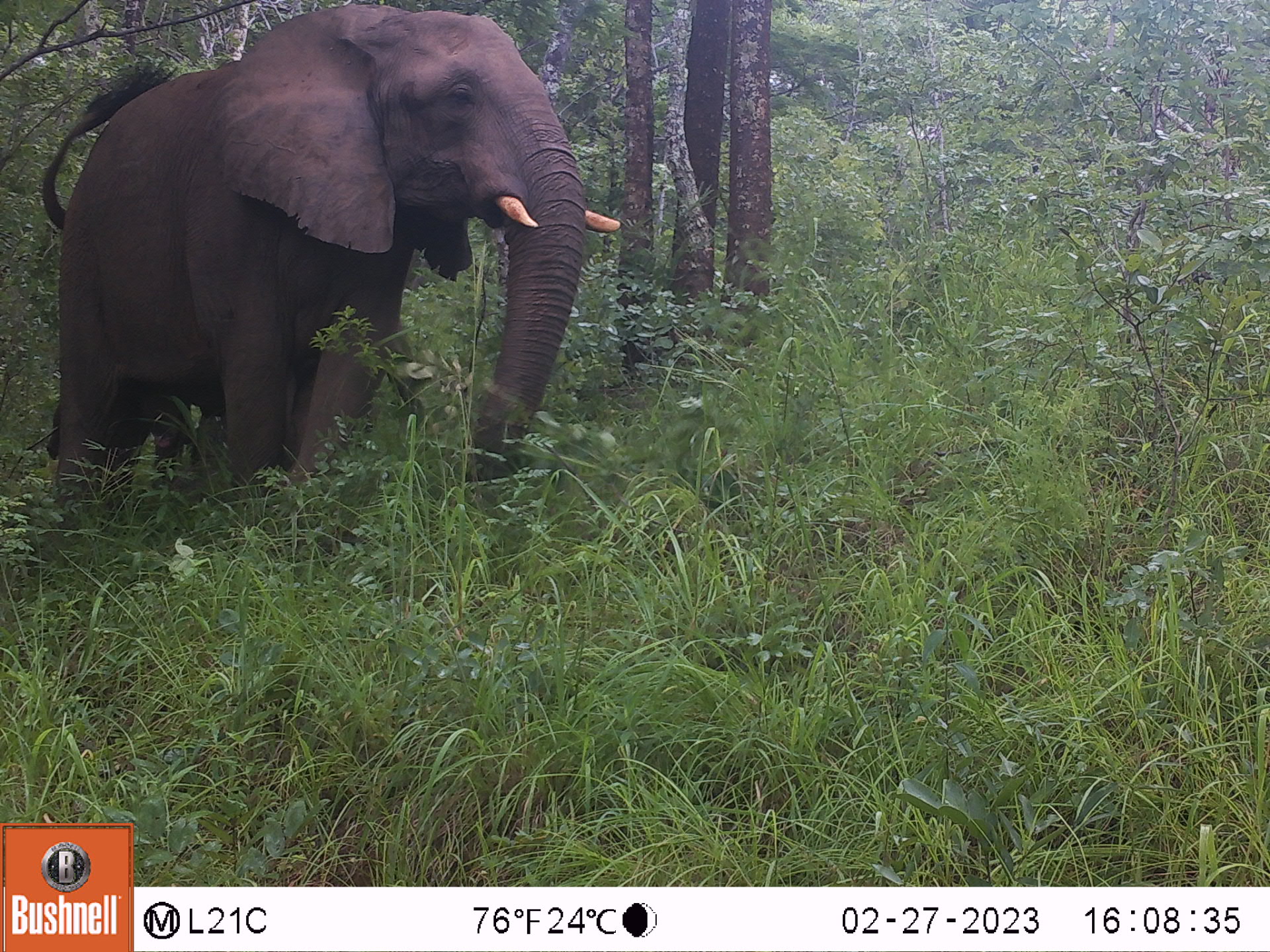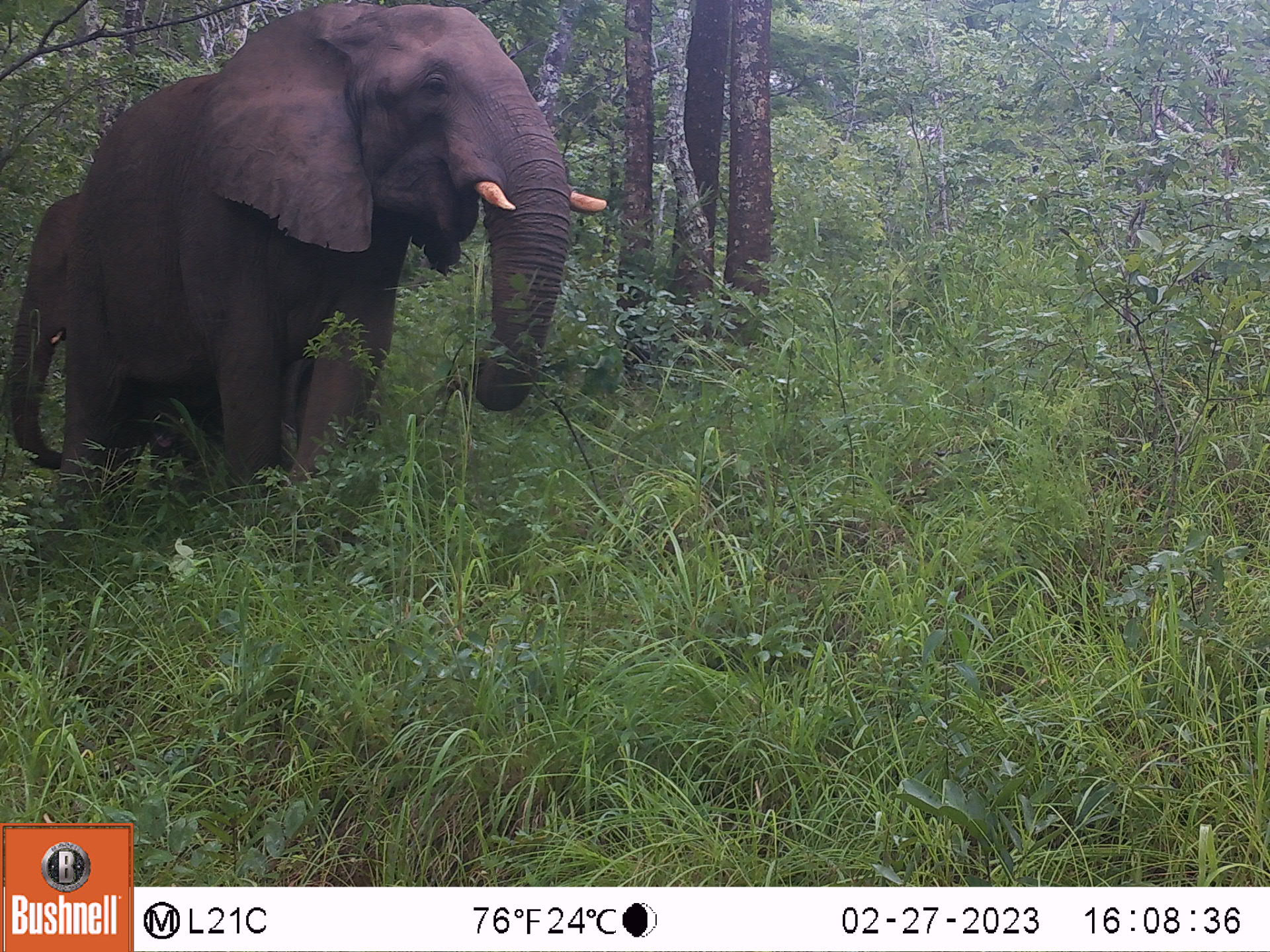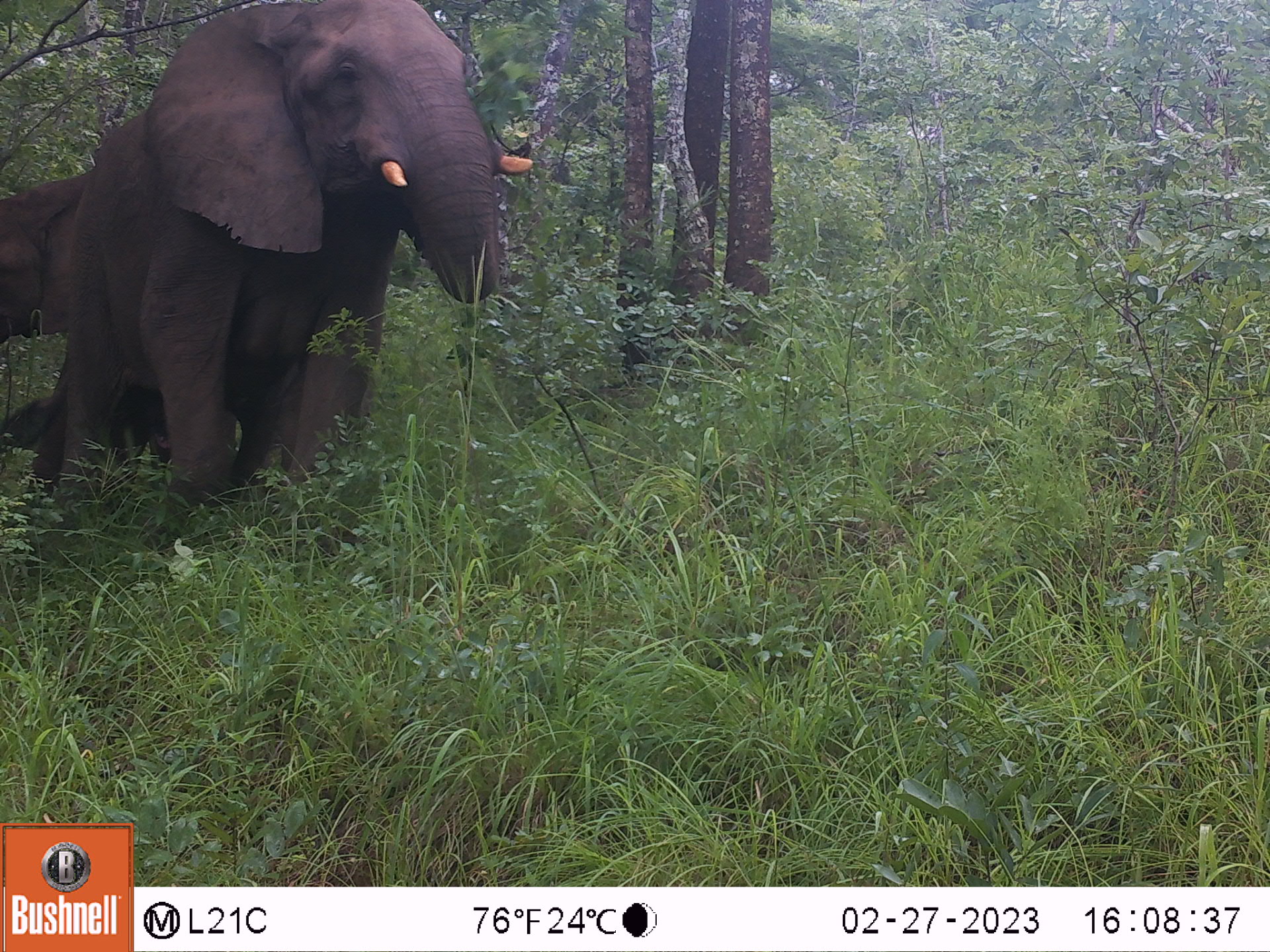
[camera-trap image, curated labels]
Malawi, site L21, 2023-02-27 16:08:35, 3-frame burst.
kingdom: Animalia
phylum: Chordata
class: Mammalia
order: Proboscidea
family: Elephantidae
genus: Loxodonta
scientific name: Loxodonta africana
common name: african savanna elephant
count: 1